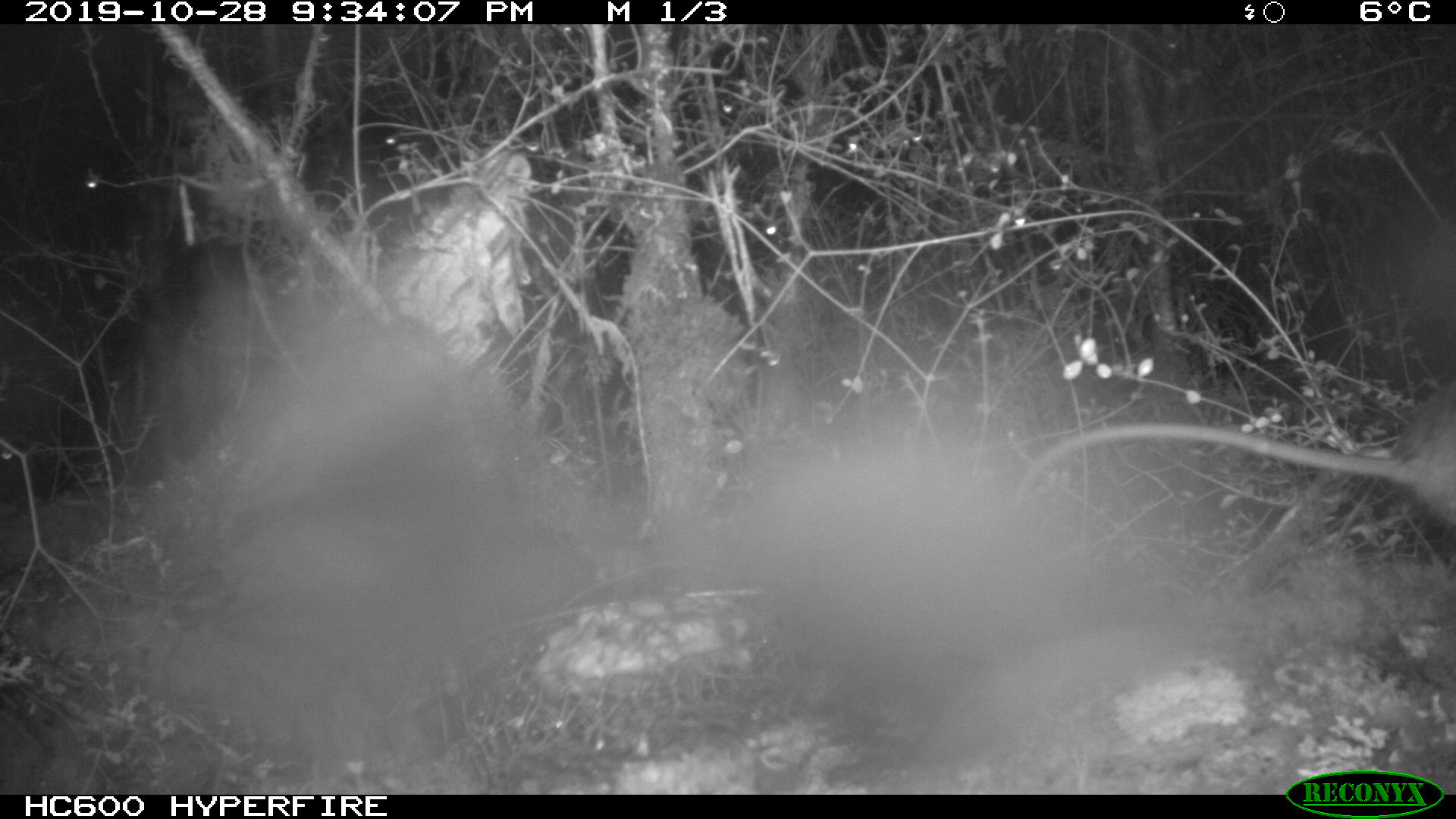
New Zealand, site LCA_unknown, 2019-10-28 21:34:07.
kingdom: Animalia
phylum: Chordata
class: Mammalia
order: Rodentia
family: Muridae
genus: Rattus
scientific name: Rattus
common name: rat